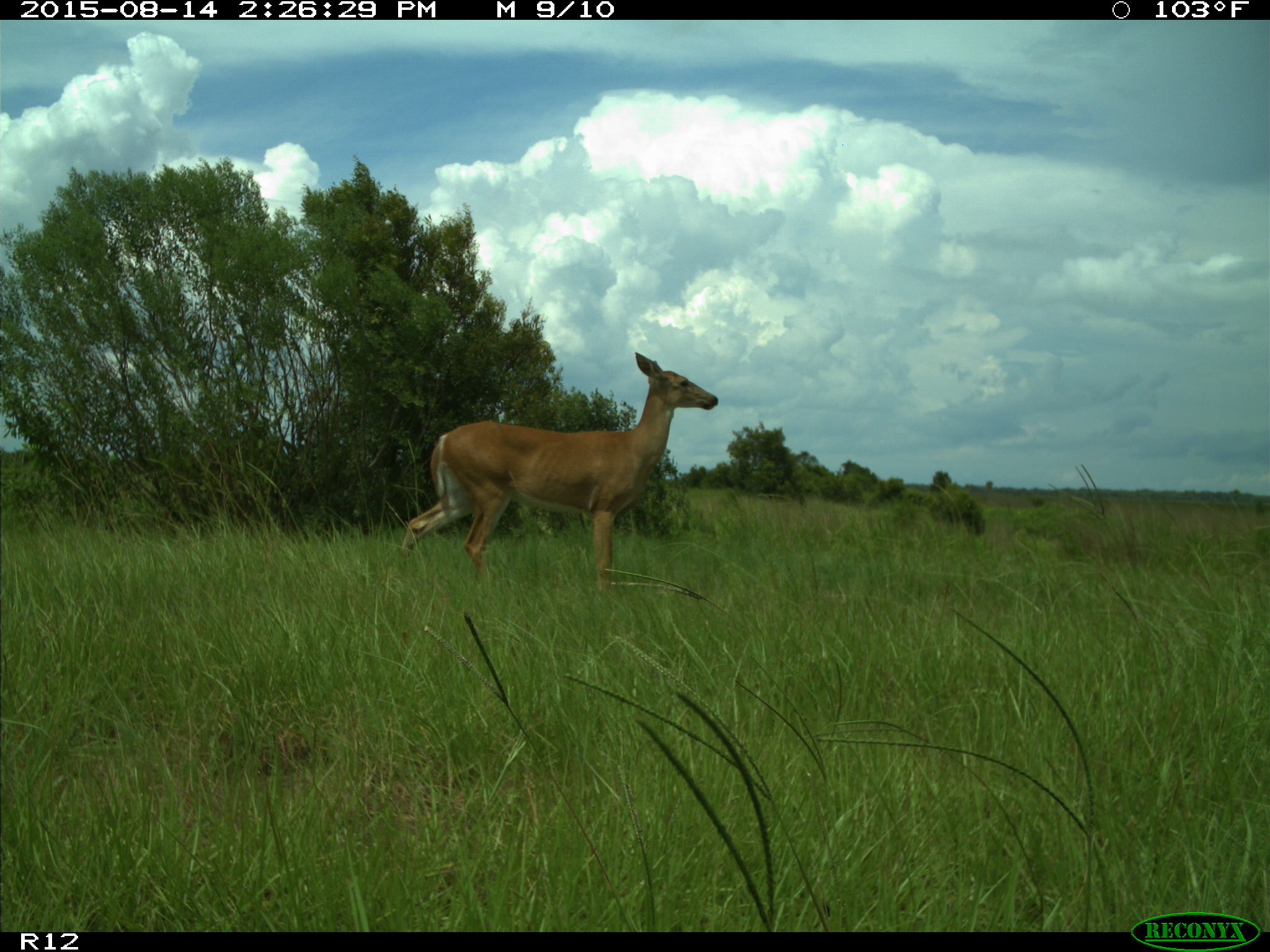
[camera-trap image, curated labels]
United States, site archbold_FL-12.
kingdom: Animalia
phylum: Chordata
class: Mammalia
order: Artiodactyla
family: Cervidae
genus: Odocoileus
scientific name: Odocoileus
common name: deer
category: unidentified deer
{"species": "unidentified deer (deer) (Odocoileus)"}